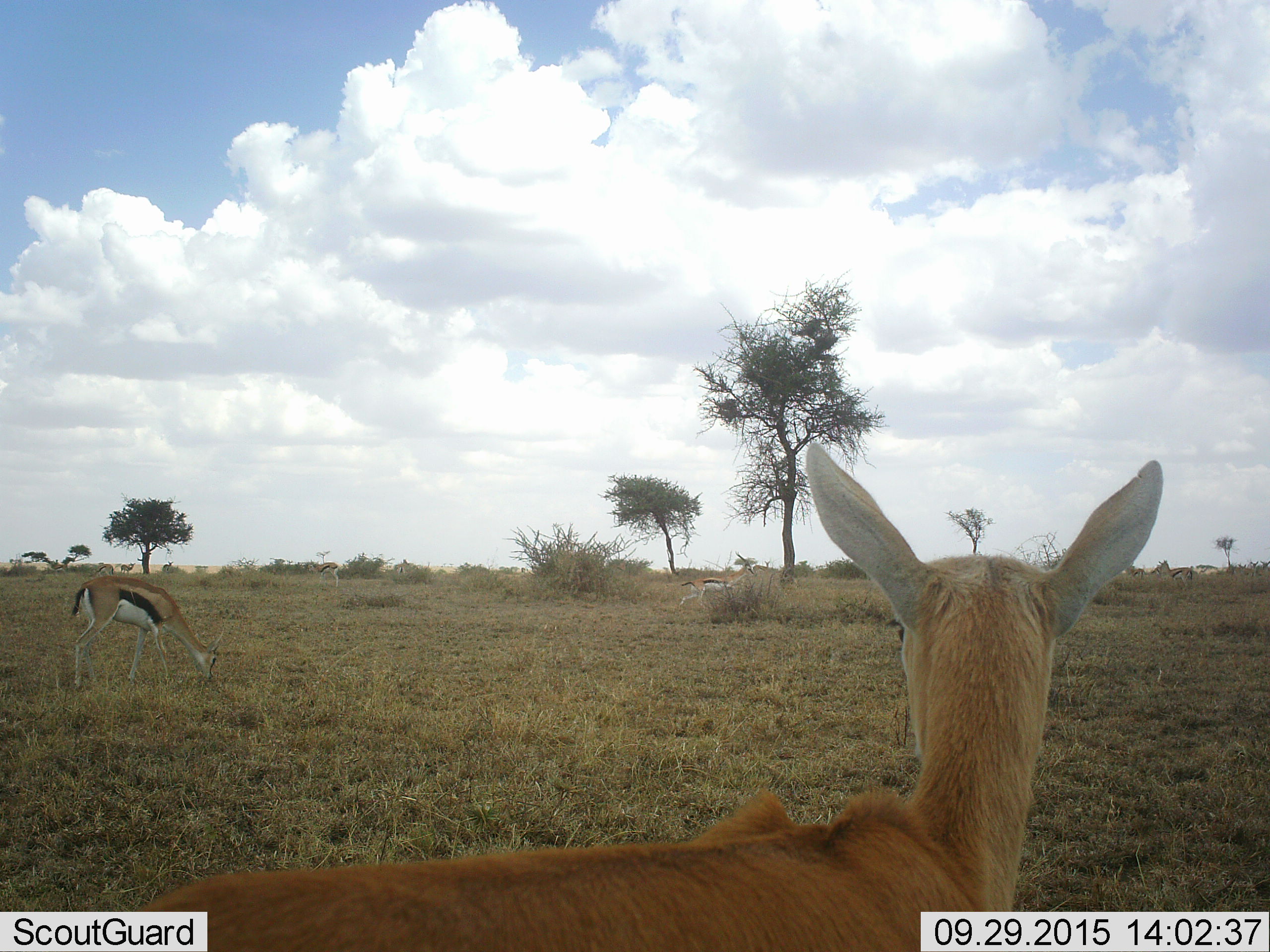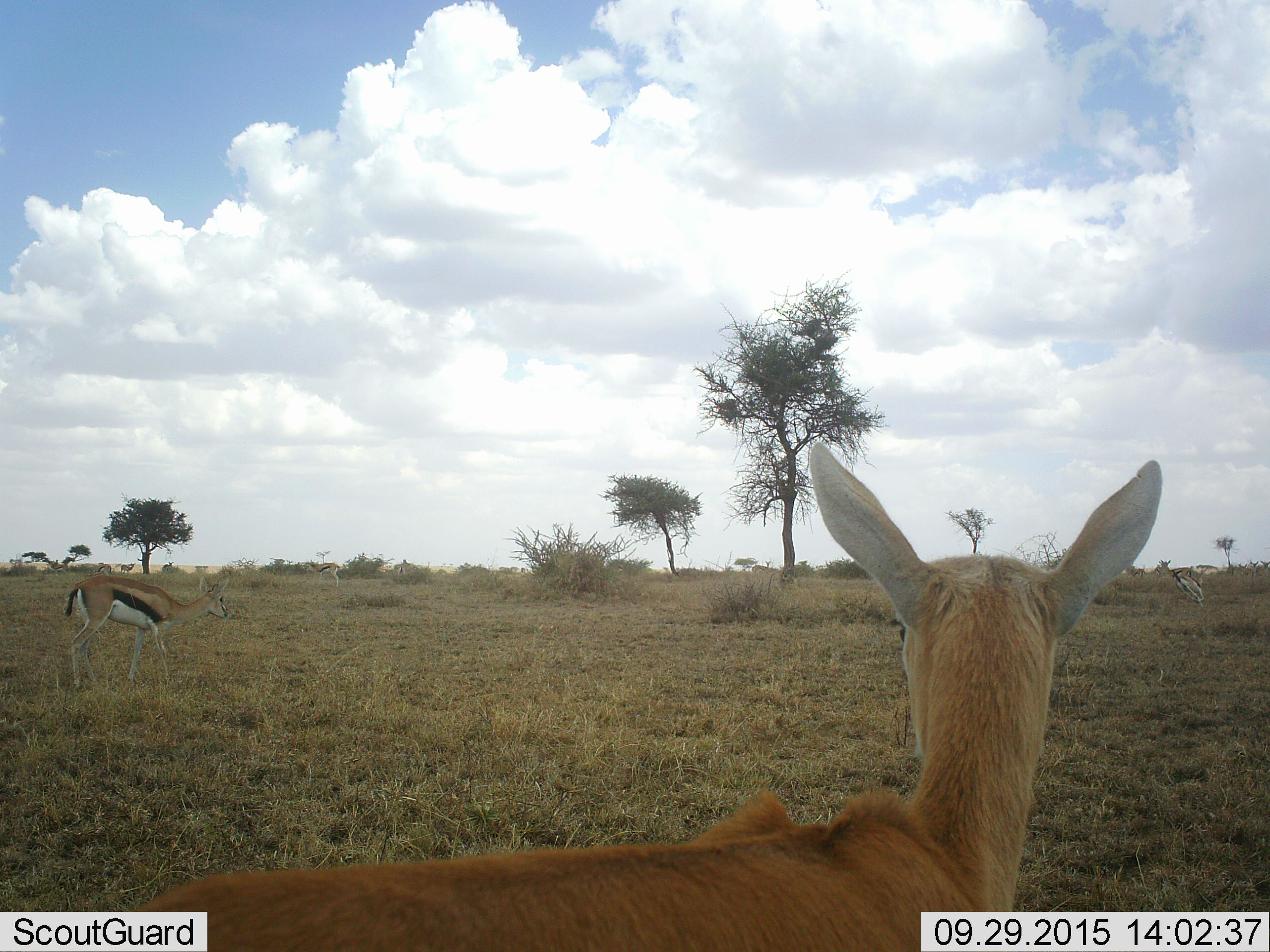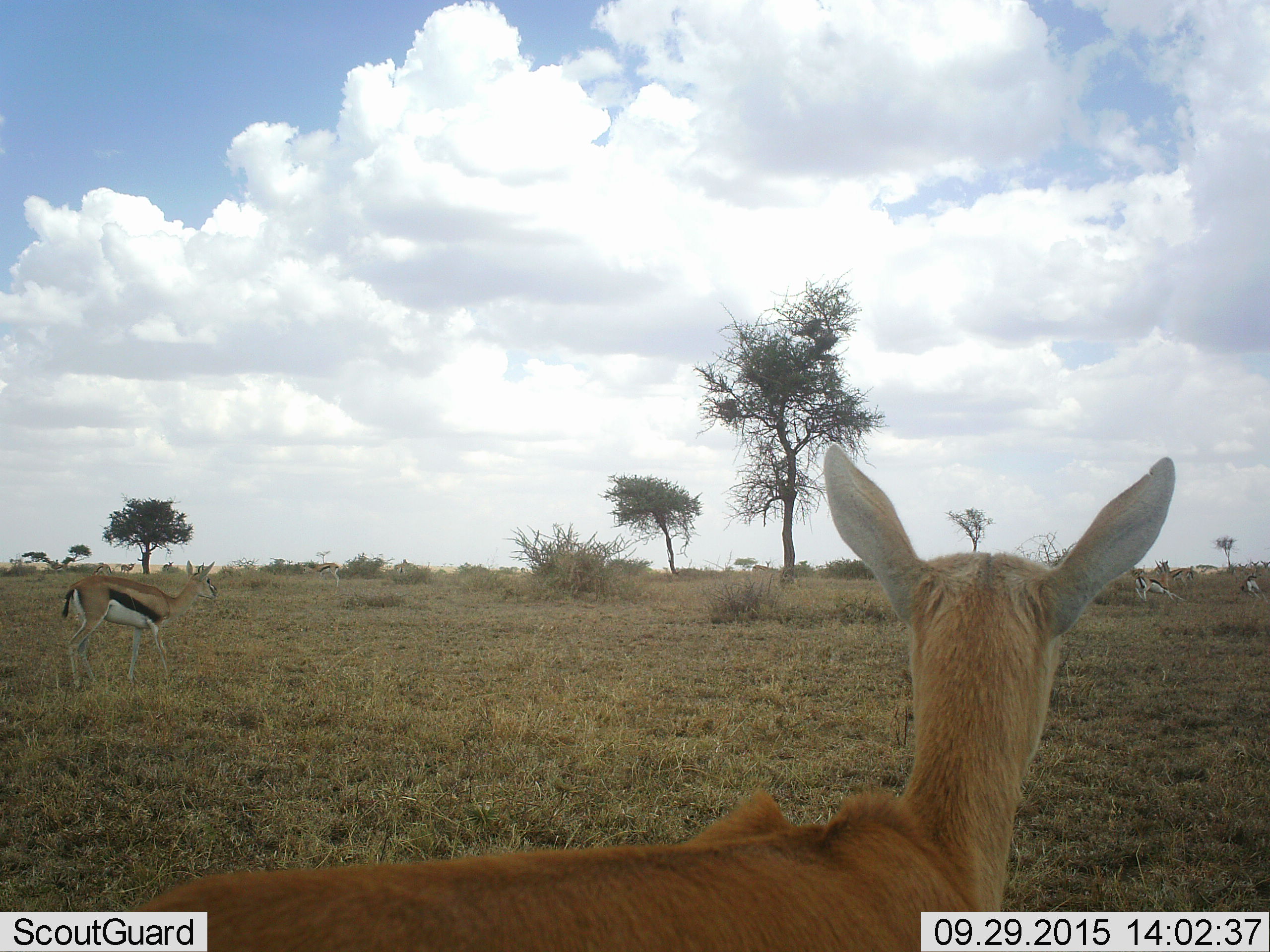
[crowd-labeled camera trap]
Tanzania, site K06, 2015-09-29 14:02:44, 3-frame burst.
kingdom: Animalia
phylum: Chordata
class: Mammalia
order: Artiodactyla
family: Bovidae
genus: Eudorcas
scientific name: Eudorcas thomsonii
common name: thomson's gazelle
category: gazellethomsons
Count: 5.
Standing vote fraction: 89%.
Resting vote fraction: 0%.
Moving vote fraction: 56%.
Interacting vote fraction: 11%.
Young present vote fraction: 22%.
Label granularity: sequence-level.